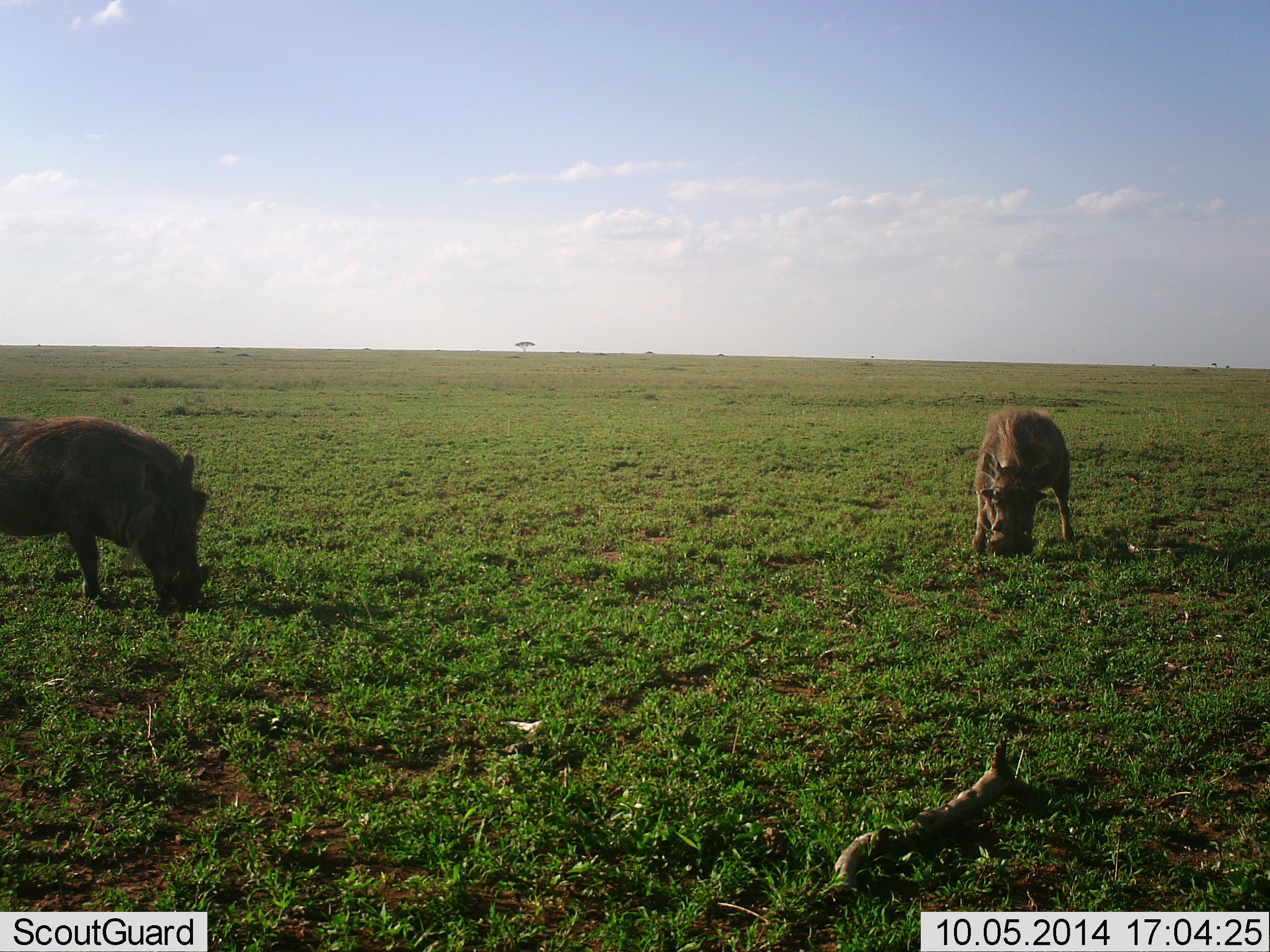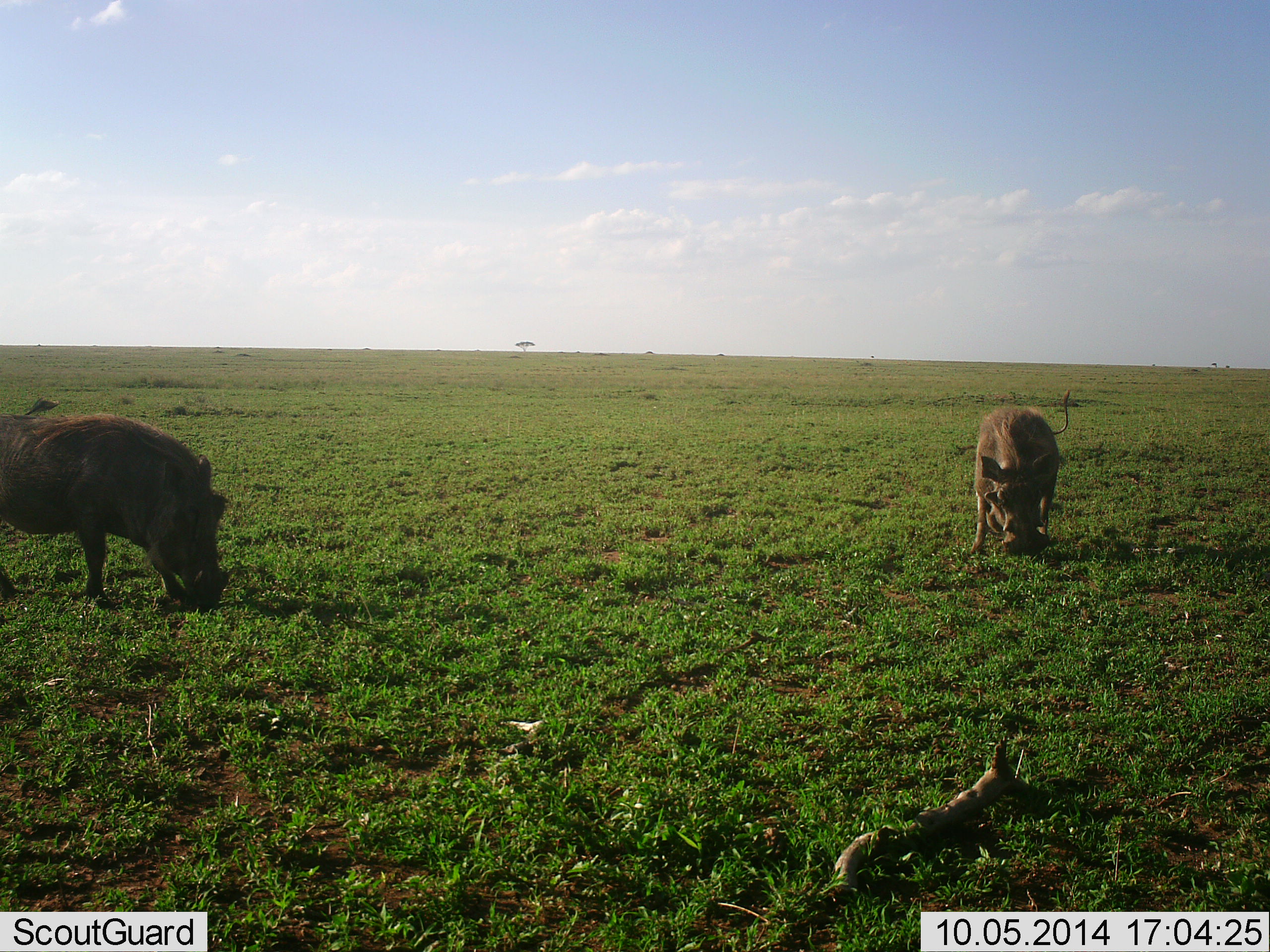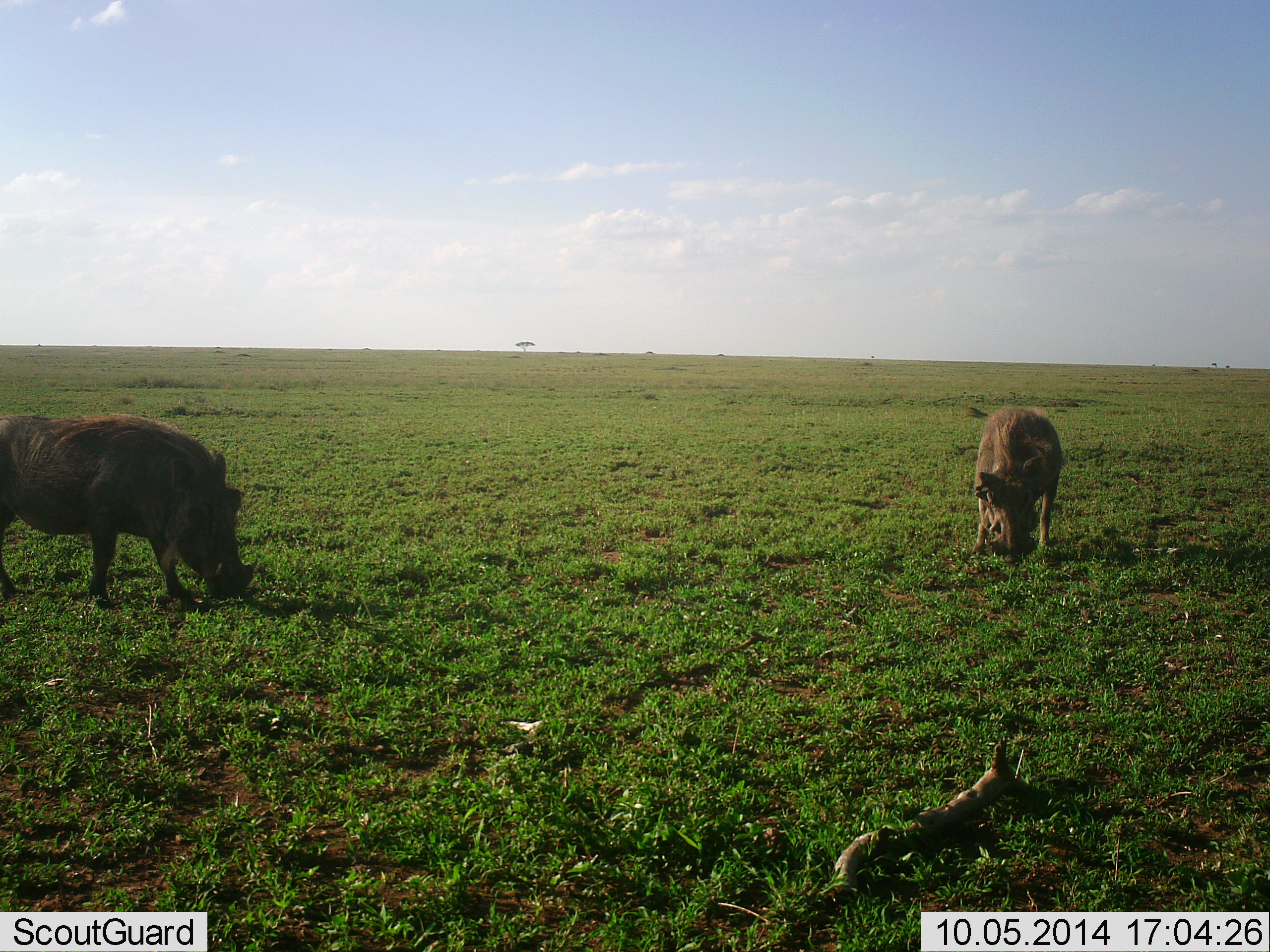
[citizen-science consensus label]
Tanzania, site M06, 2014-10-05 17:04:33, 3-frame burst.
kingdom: Animalia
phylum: Chordata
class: Mammalia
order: Artiodactyla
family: Suidae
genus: Phacochoerus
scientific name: Phacochoerus africanus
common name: warthog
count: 2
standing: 0%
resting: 0%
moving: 10%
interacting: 0%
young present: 0%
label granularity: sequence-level